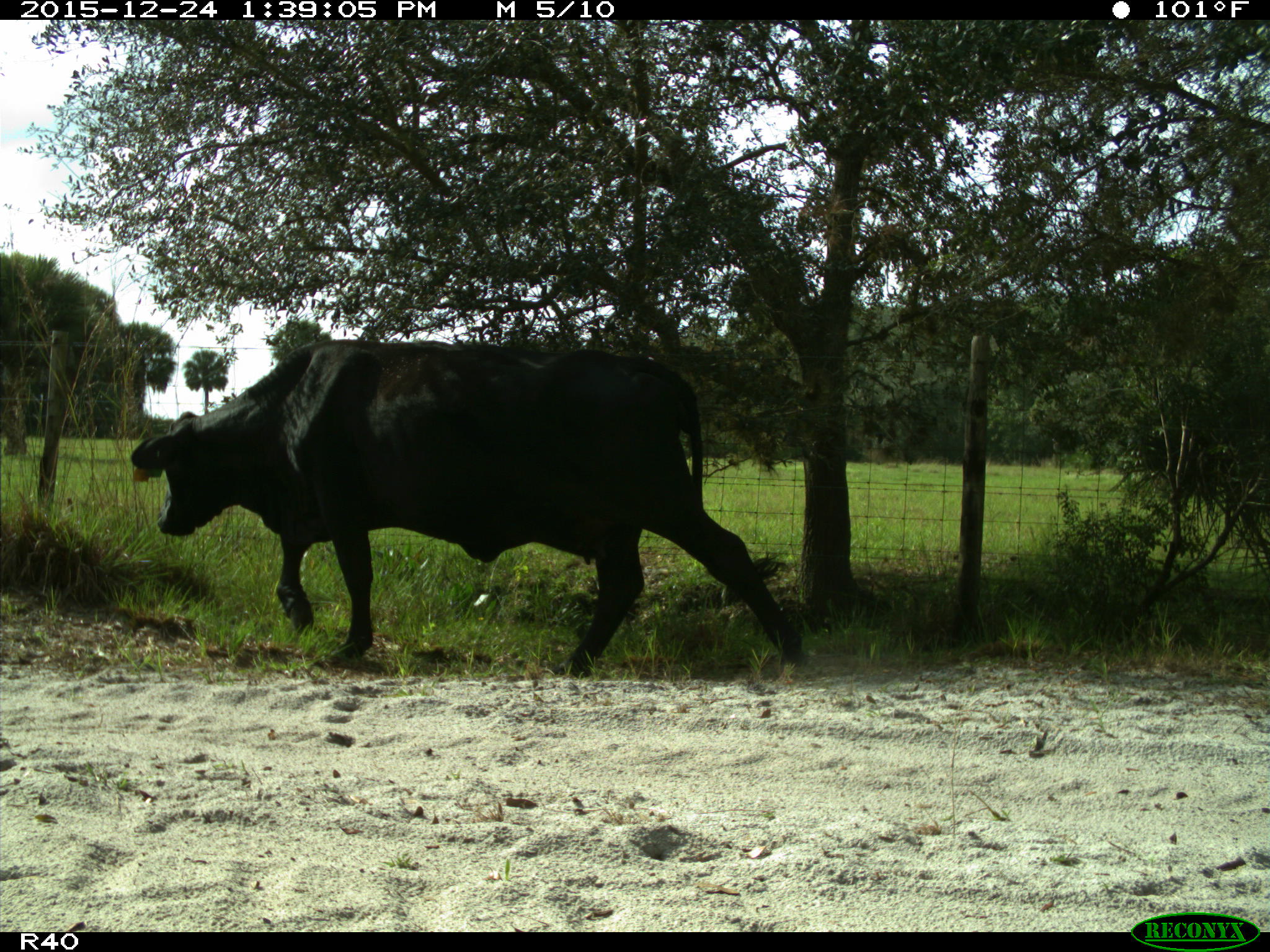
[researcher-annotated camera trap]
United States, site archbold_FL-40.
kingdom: Animalia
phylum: Chordata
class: Mammalia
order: Artiodactyla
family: Bovidae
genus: Bos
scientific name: Bos taurus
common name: domestic cow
Bos taurus (domestic cow).